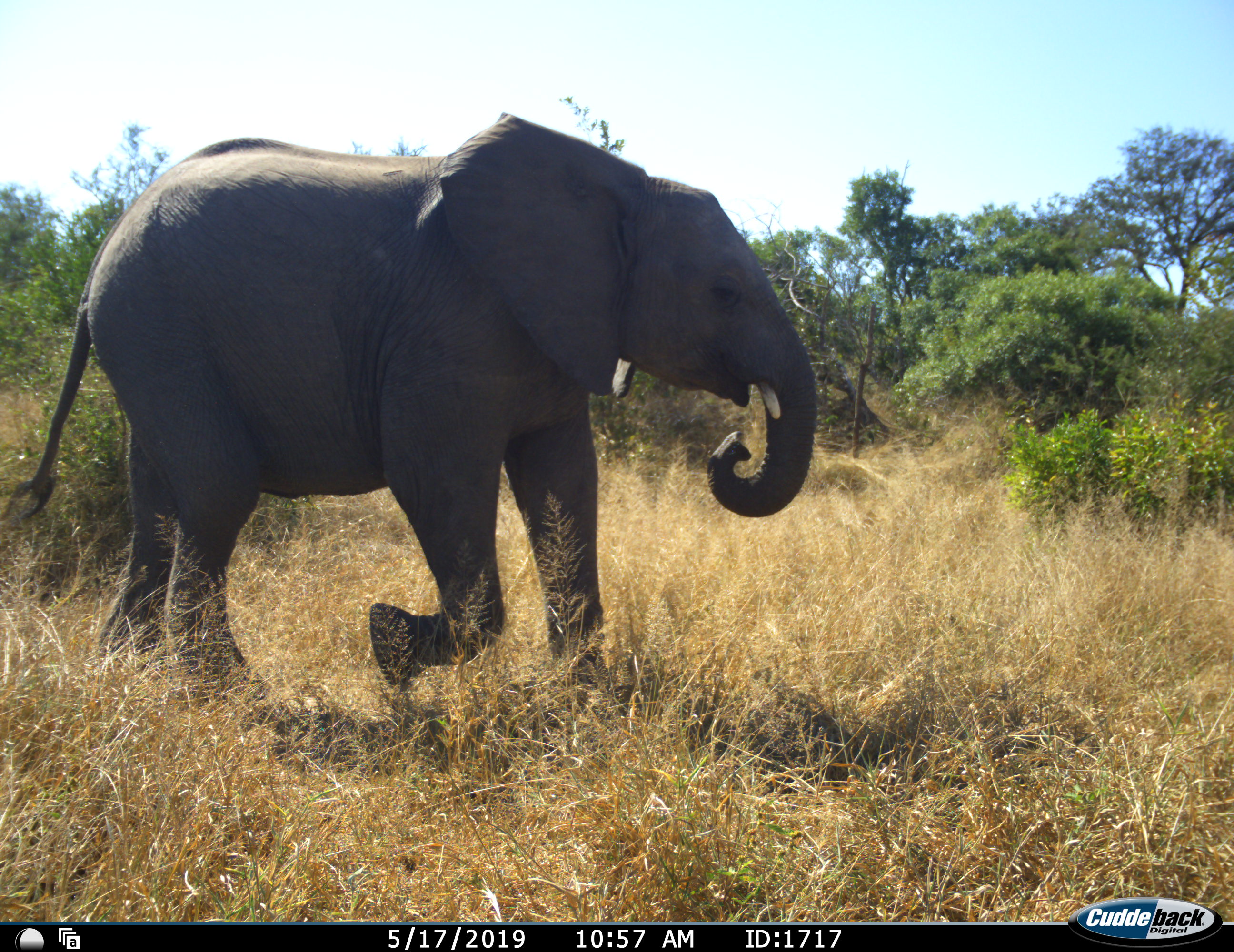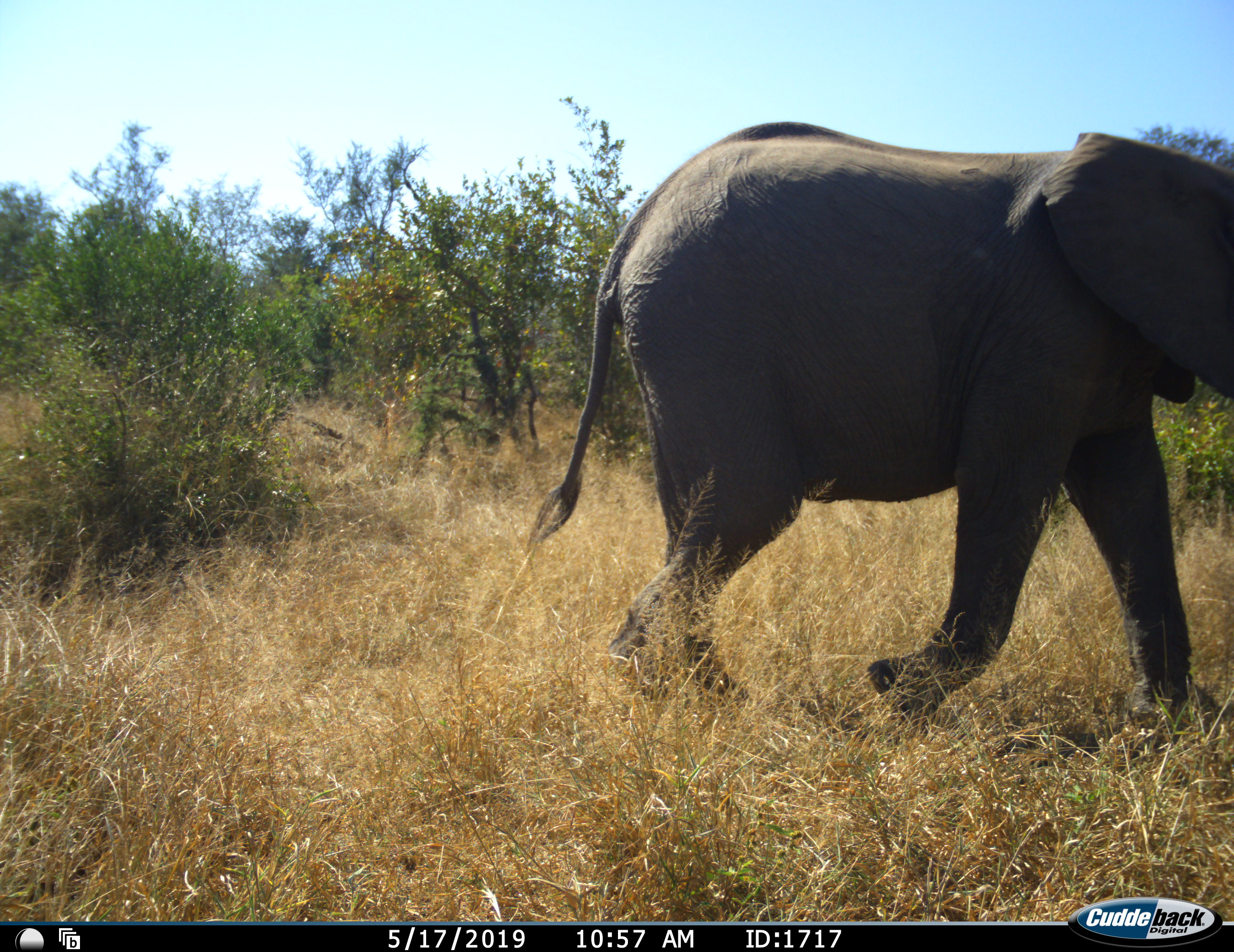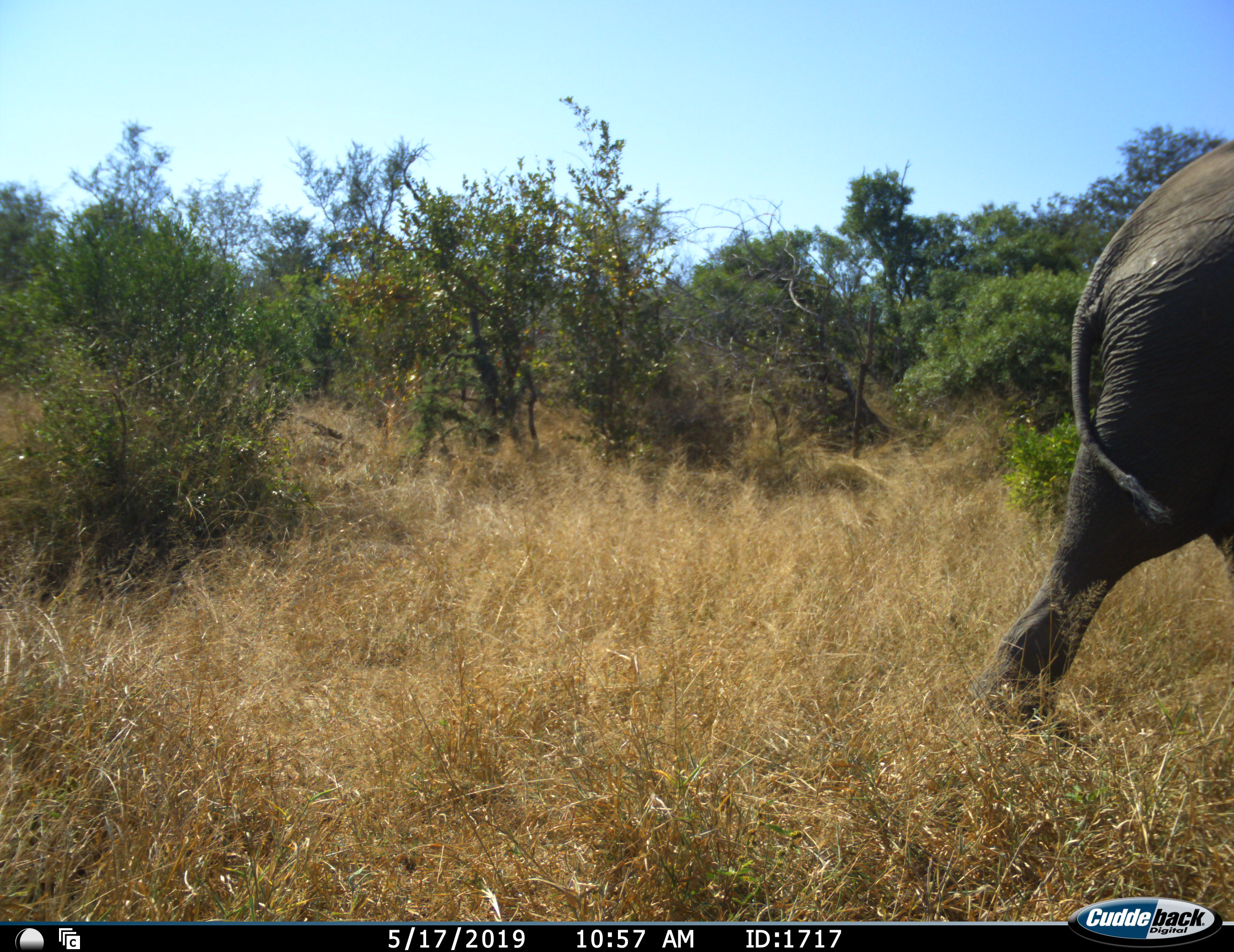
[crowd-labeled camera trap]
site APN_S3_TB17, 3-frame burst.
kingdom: Animalia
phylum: Chordata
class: Mammalia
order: Proboscidea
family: Elephantidae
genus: Loxodonta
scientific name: Loxodonta africana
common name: african bush elephant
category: elephant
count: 1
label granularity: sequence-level